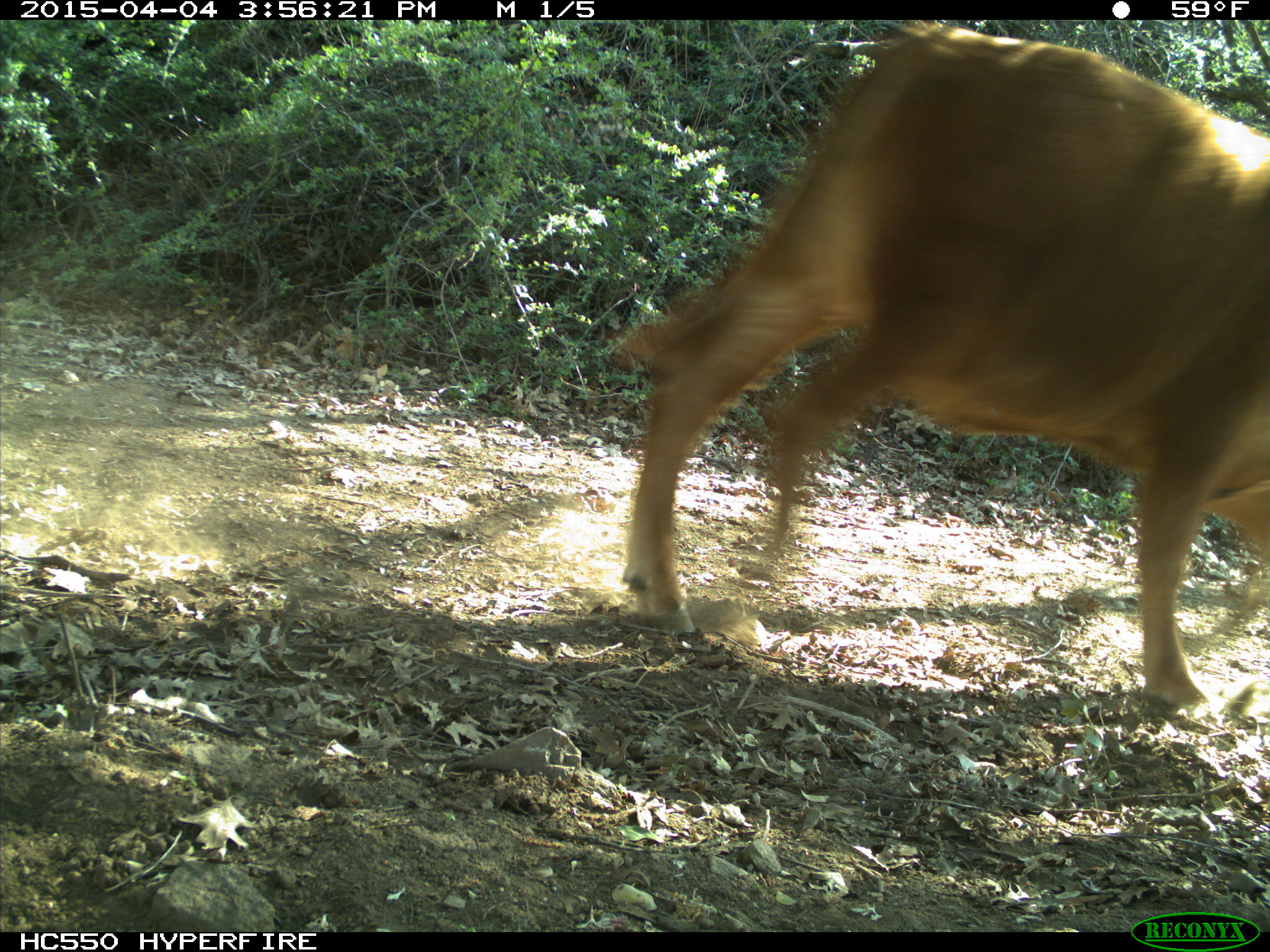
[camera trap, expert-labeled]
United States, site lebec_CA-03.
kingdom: Animalia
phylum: Chordata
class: Mammalia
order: Artiodactyla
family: Bovidae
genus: Bos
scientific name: Bos taurus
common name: domestic cow